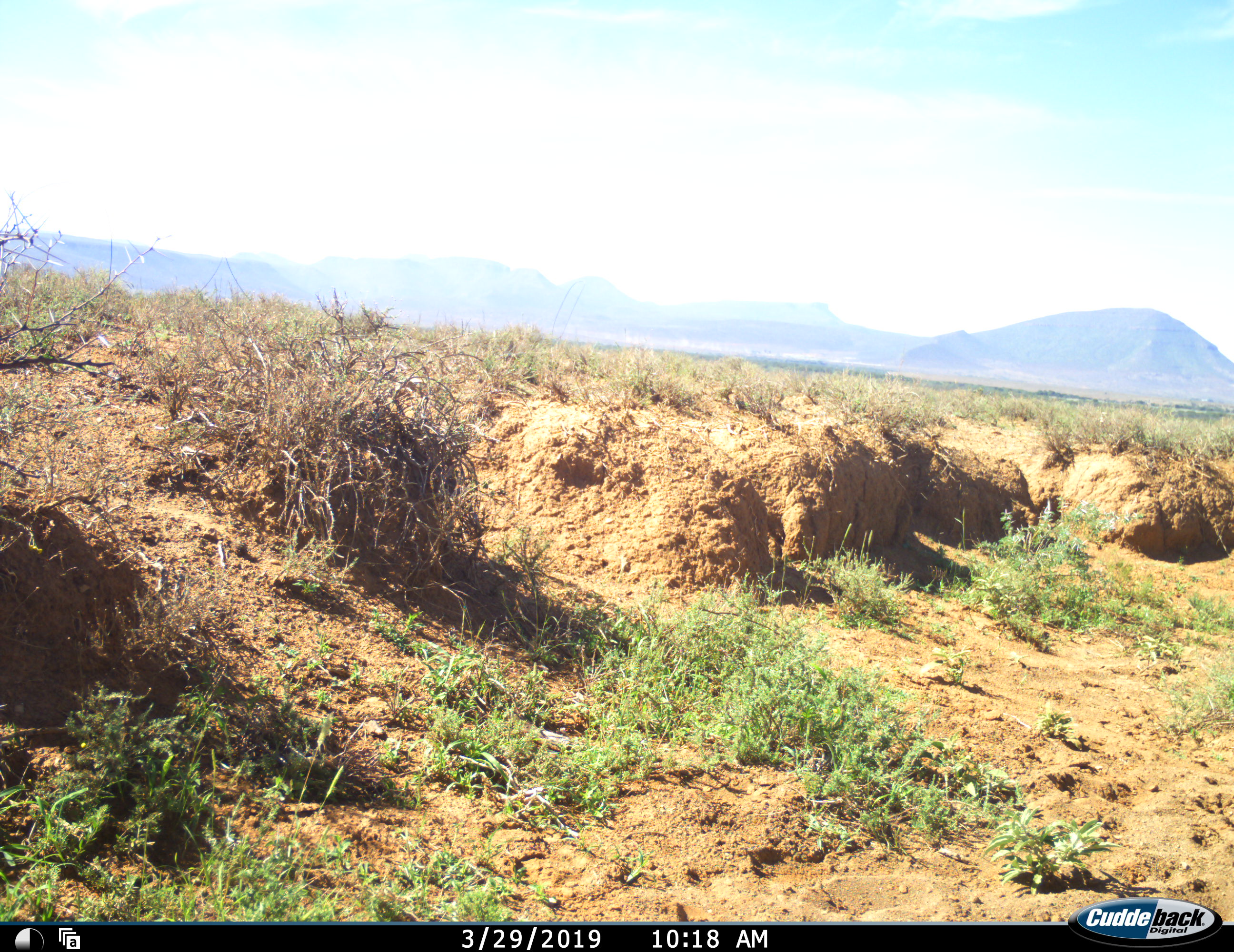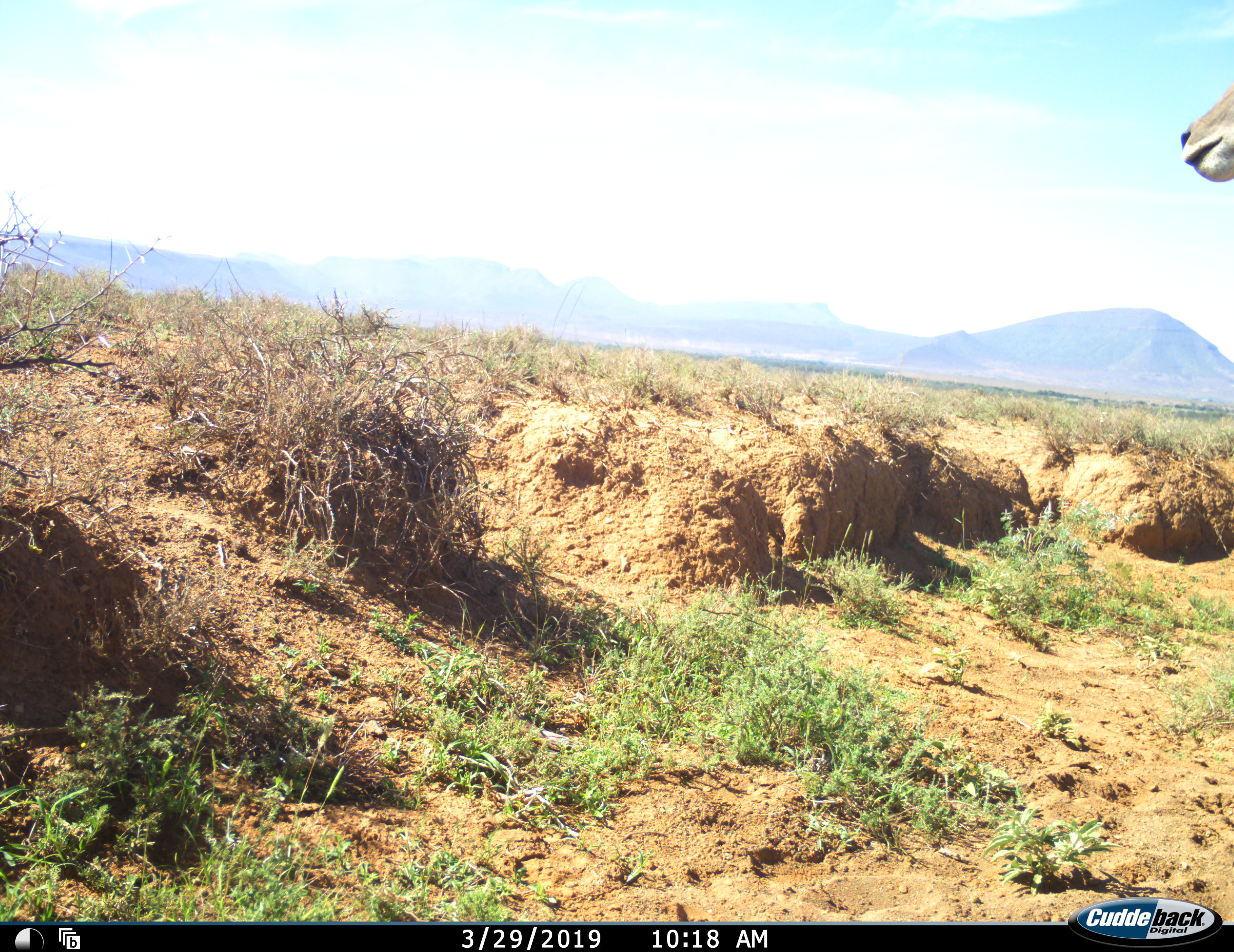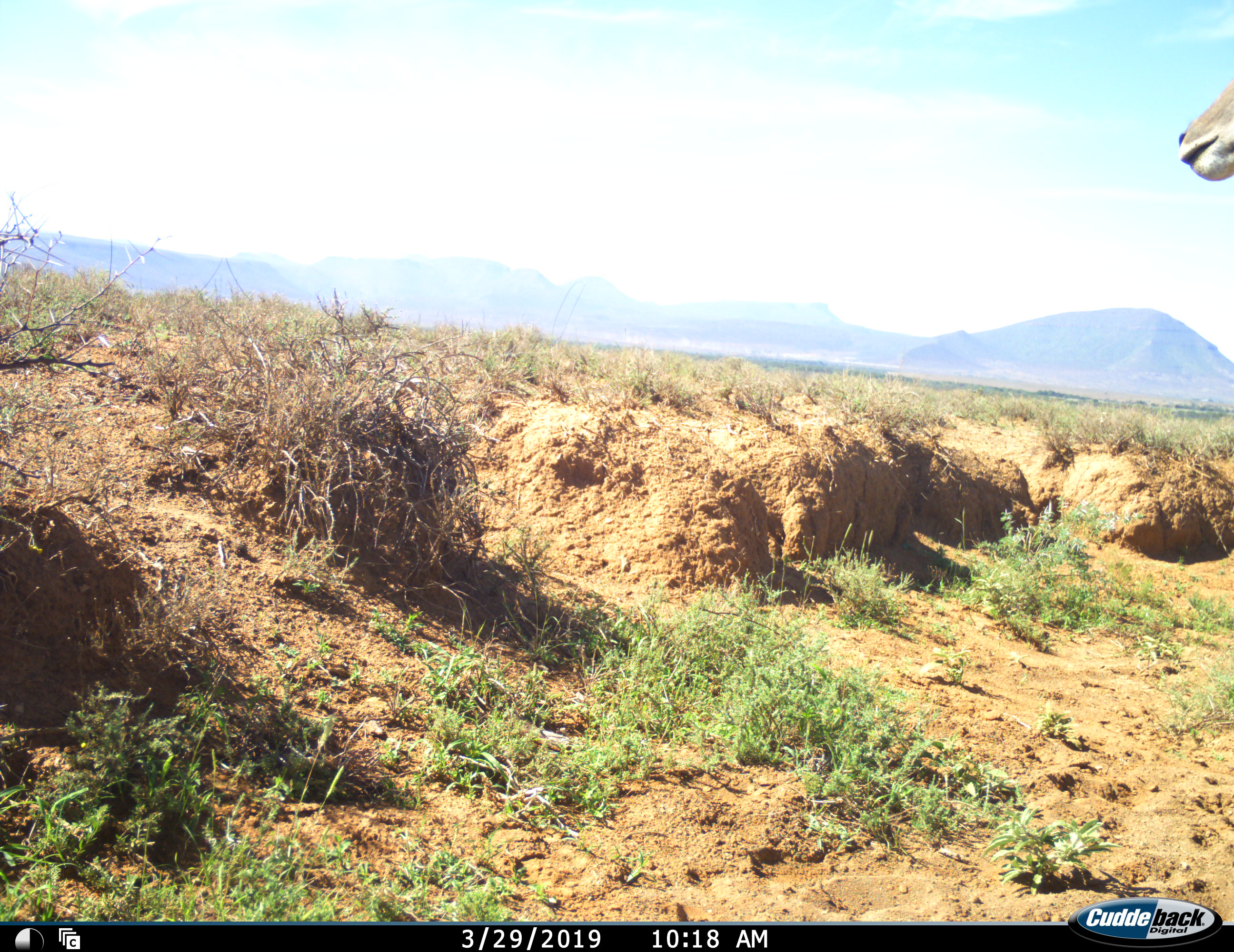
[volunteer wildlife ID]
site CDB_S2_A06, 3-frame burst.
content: unidentified animal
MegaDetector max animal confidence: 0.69